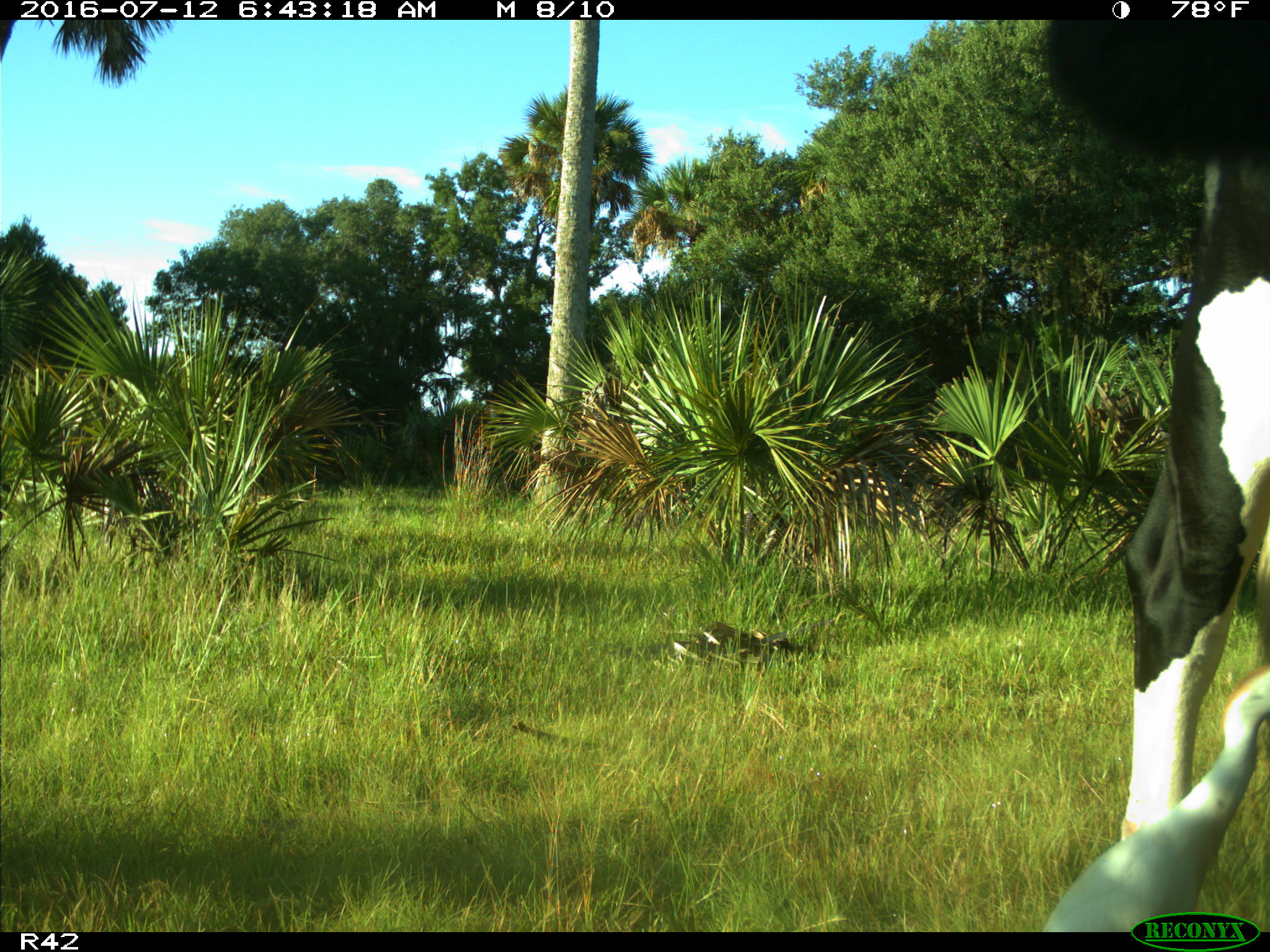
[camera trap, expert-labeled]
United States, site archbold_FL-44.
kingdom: Animalia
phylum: Chordata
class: Mammalia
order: Artiodactyla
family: Bovidae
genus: Bos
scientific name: Bos taurus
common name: domestic cow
Bos taurus (domestic cow).